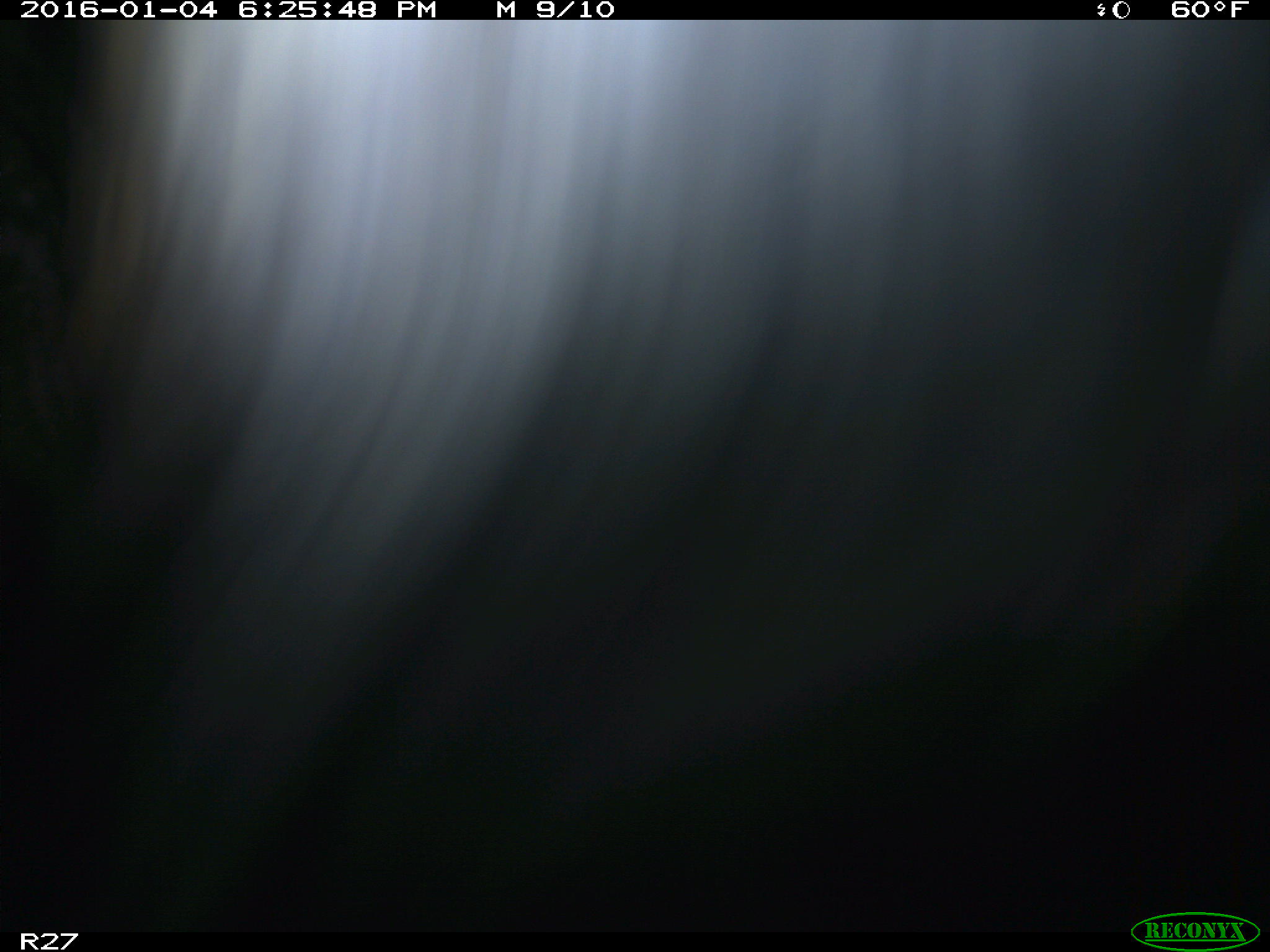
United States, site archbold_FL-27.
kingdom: Animalia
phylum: Chordata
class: Mammalia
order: Artiodactyla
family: Bovidae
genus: Bos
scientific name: Bos taurus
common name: domestic cow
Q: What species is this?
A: Bos taurus (domestic cow).